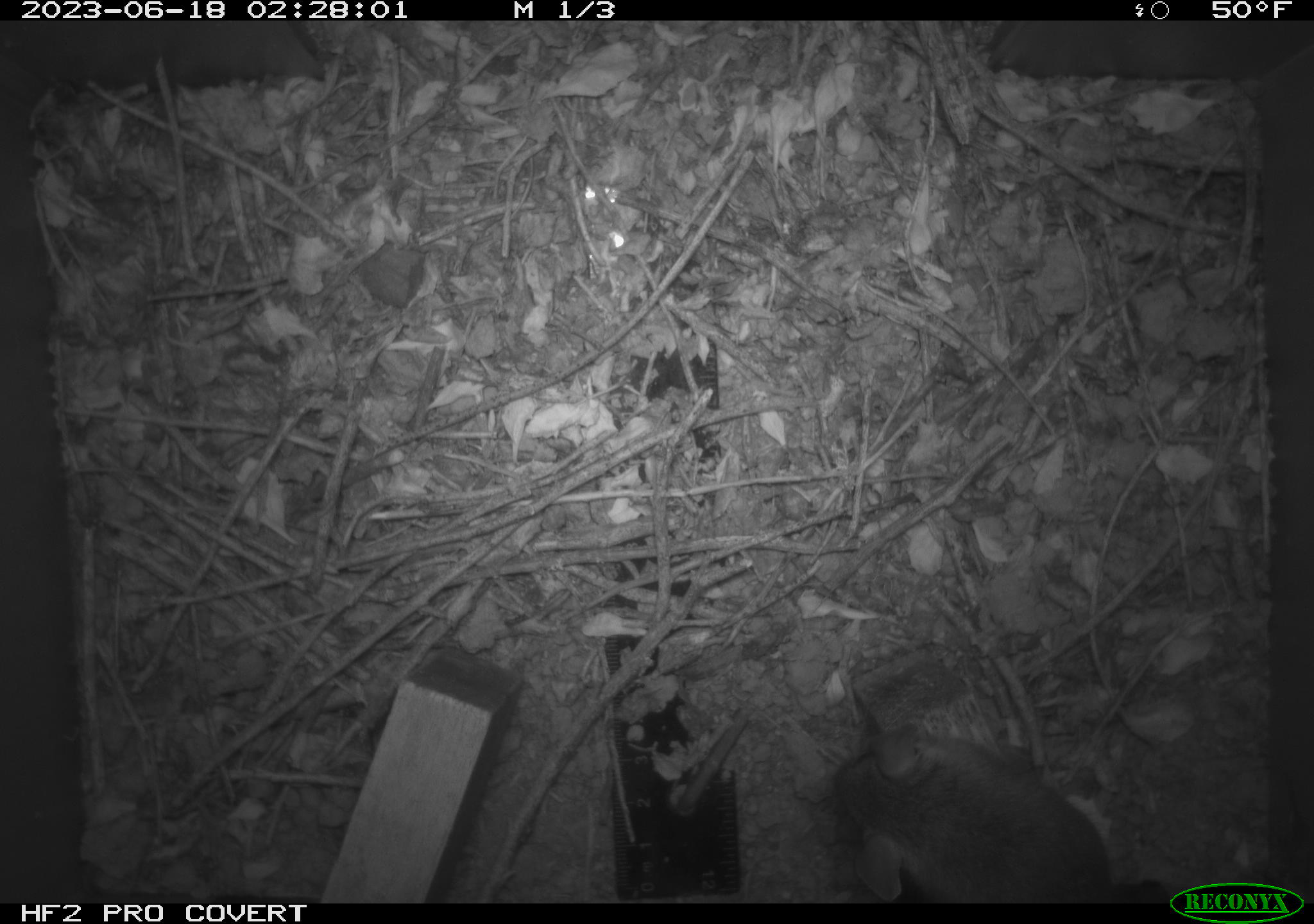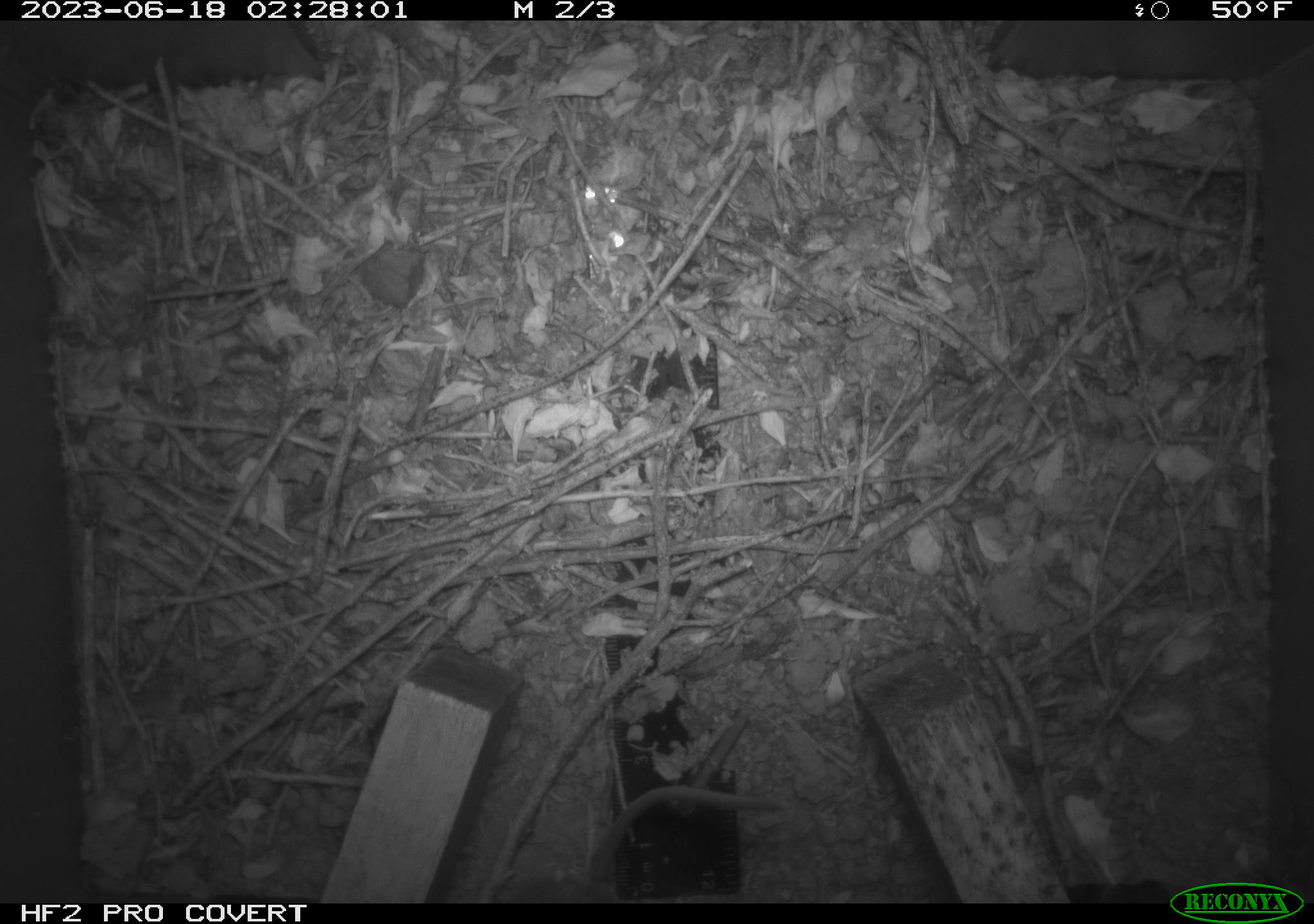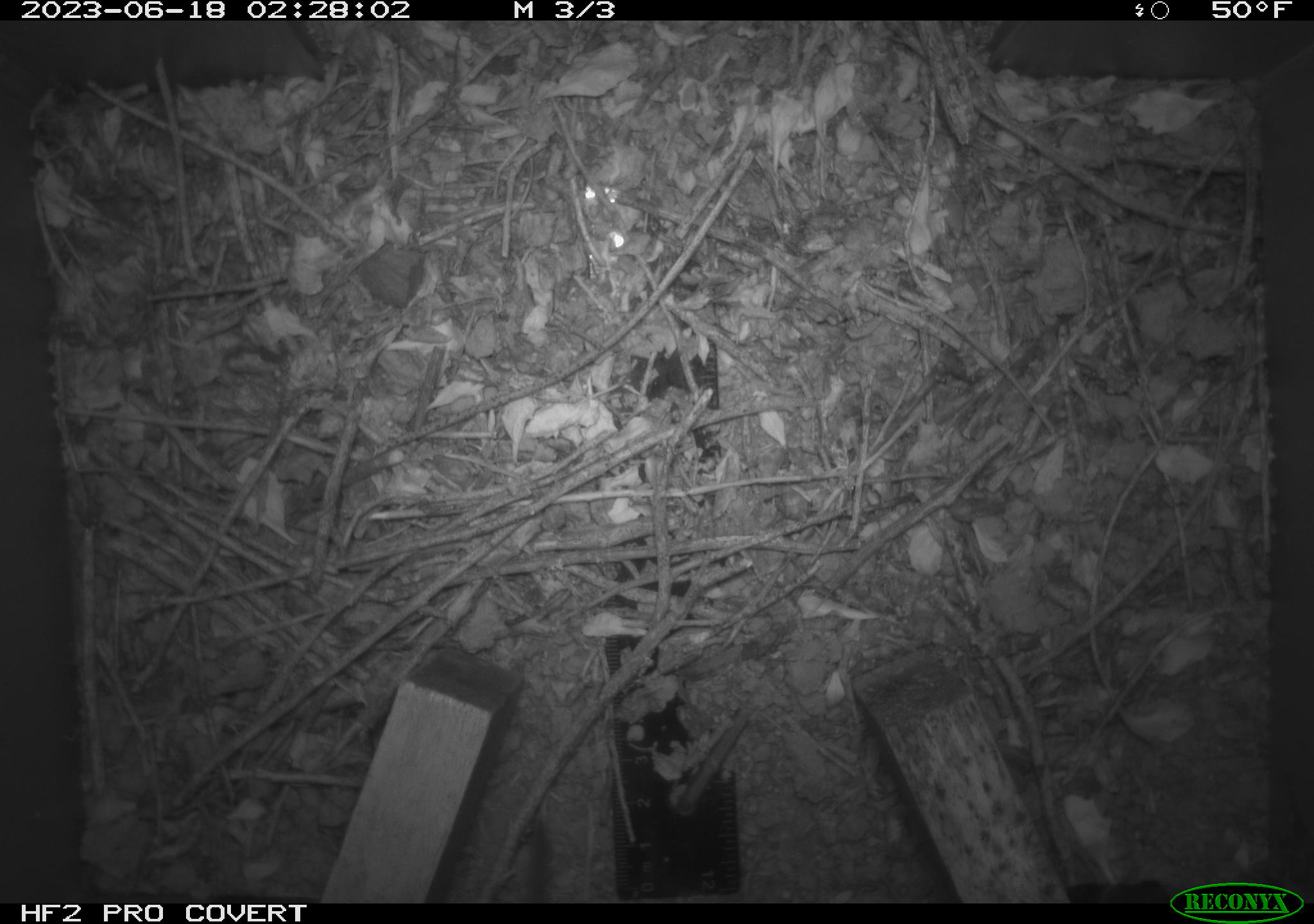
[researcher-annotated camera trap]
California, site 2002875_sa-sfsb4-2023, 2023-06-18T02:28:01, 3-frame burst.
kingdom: Animalia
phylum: Chordata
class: Mammalia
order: Rodentia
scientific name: Rodentia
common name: mouse species